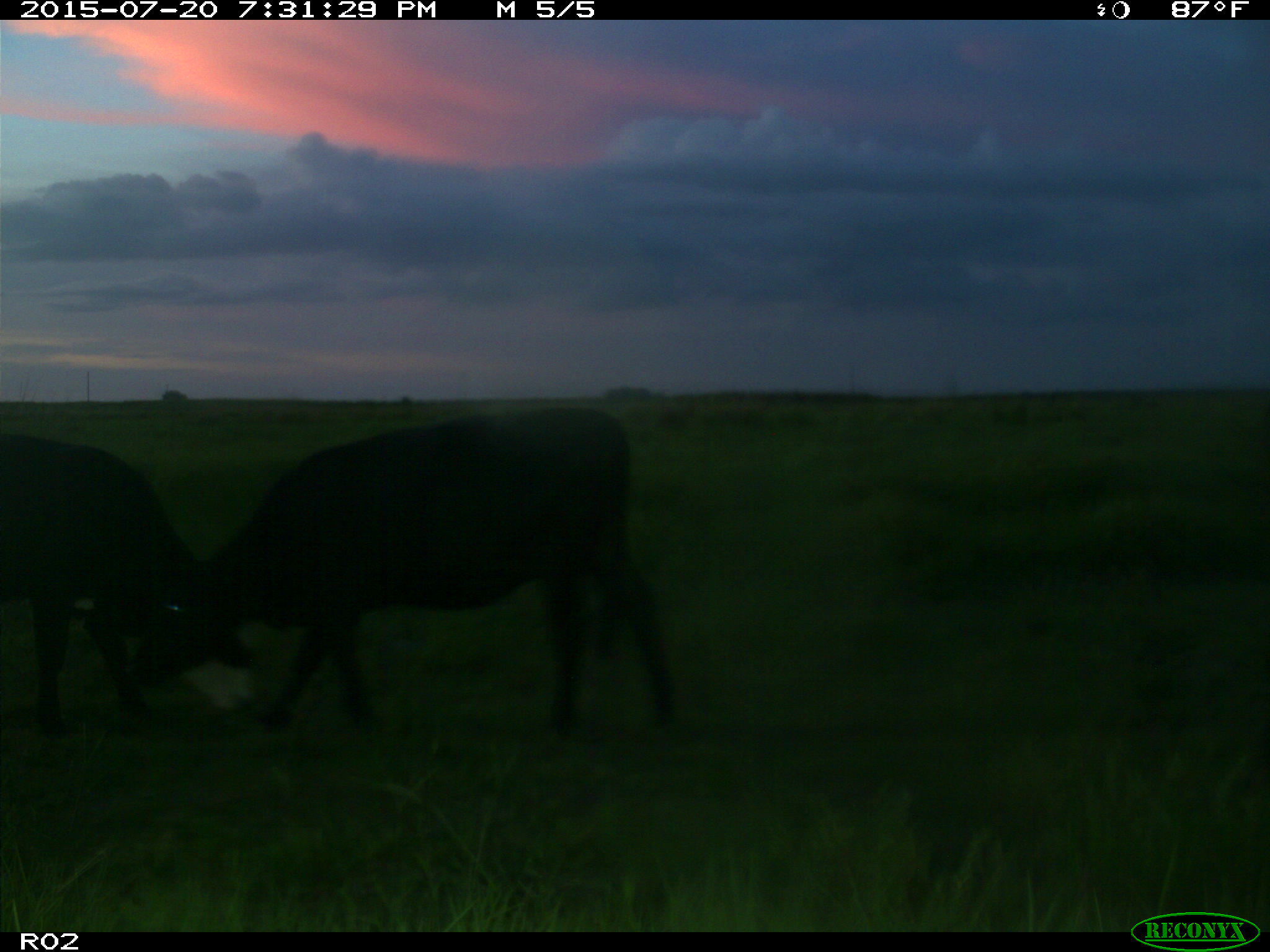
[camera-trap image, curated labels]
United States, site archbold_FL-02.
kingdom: Animalia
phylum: Chordata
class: Mammalia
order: Artiodactyla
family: Bovidae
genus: Bos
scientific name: Bos taurus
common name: domestic cow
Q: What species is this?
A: Bos taurus (domestic cow).